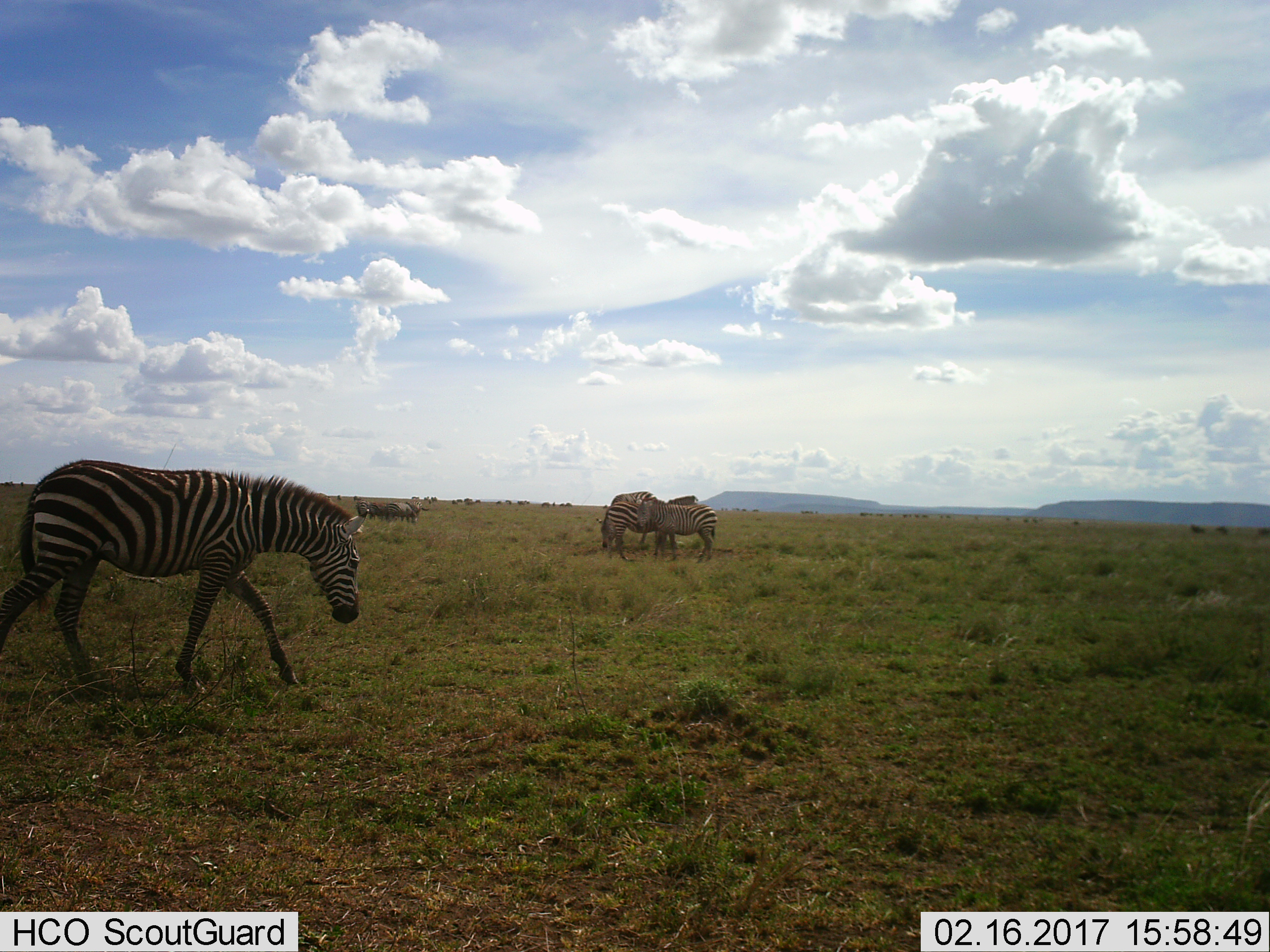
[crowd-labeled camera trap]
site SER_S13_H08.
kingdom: Animalia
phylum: Chordata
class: Mammalia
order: Perissodactyla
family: Equidae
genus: Equus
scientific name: Equus quagga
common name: plains zebra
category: zebraplains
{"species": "zebraplains (plains zebra) (Equus quagga)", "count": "8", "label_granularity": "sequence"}